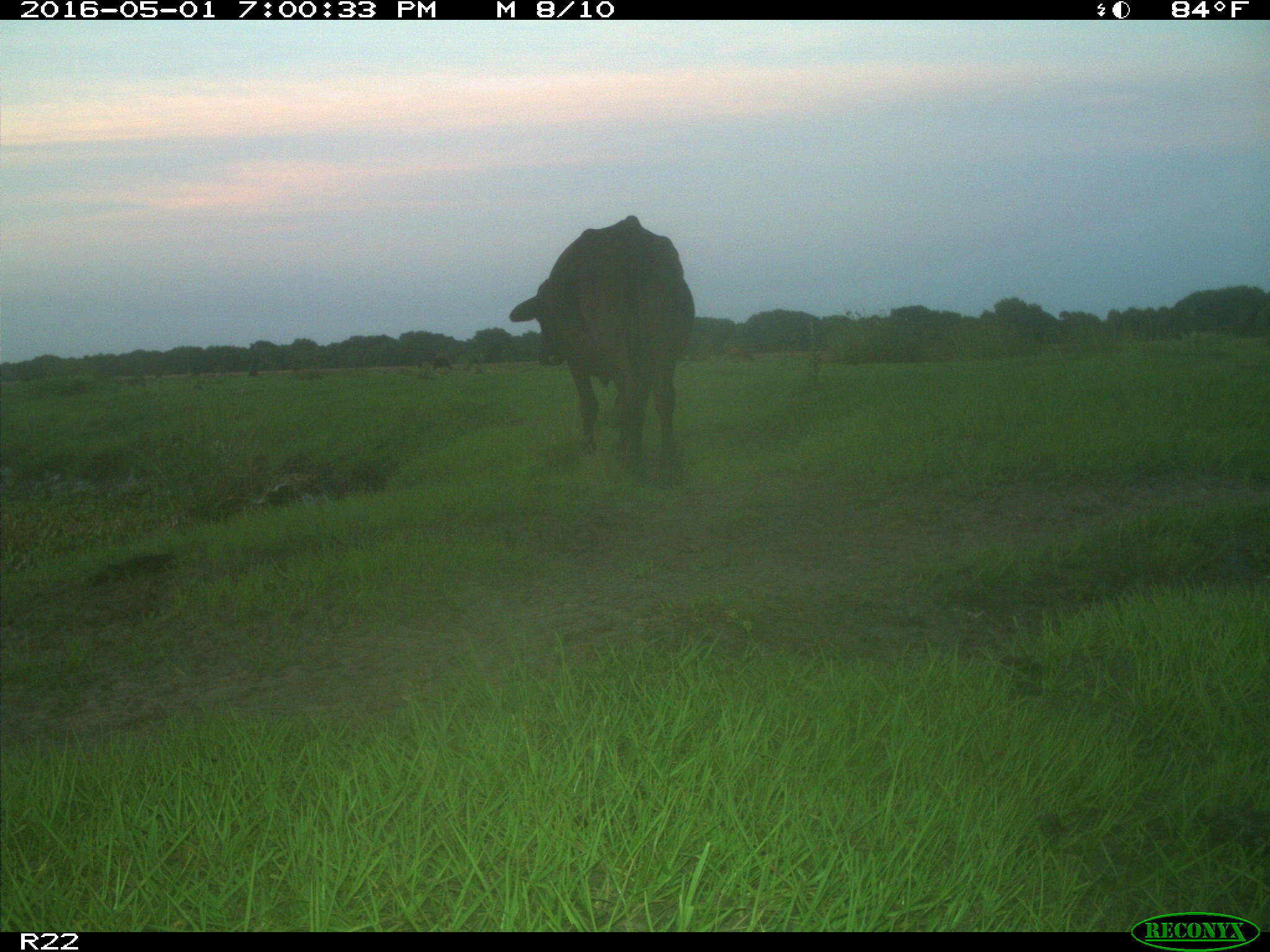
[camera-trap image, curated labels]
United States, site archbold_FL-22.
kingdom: Animalia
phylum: Chordata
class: Mammalia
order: Artiodactyla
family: Bovidae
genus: Bos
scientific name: Bos taurus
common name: domestic cow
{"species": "Bos taurus (domestic cow)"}